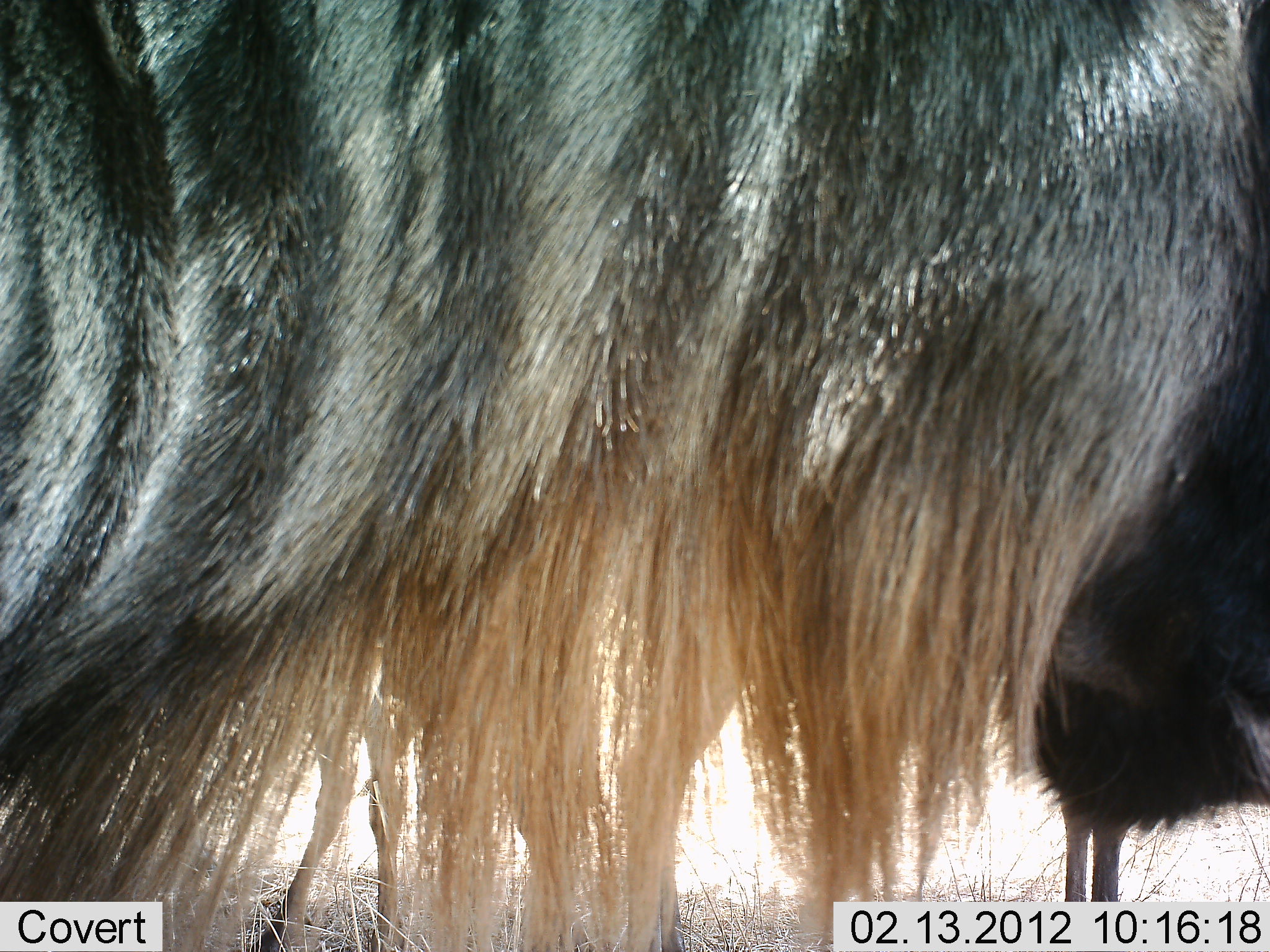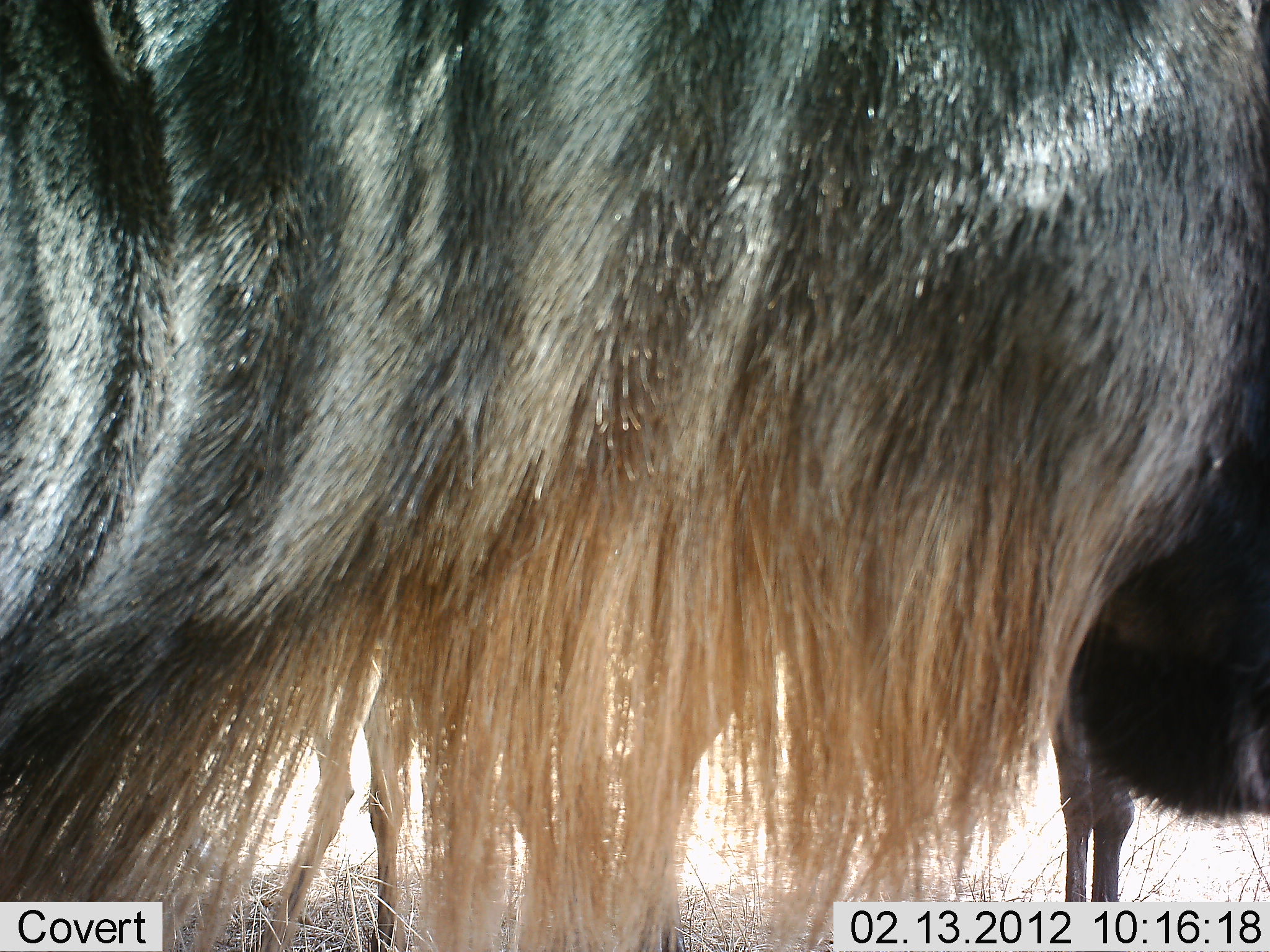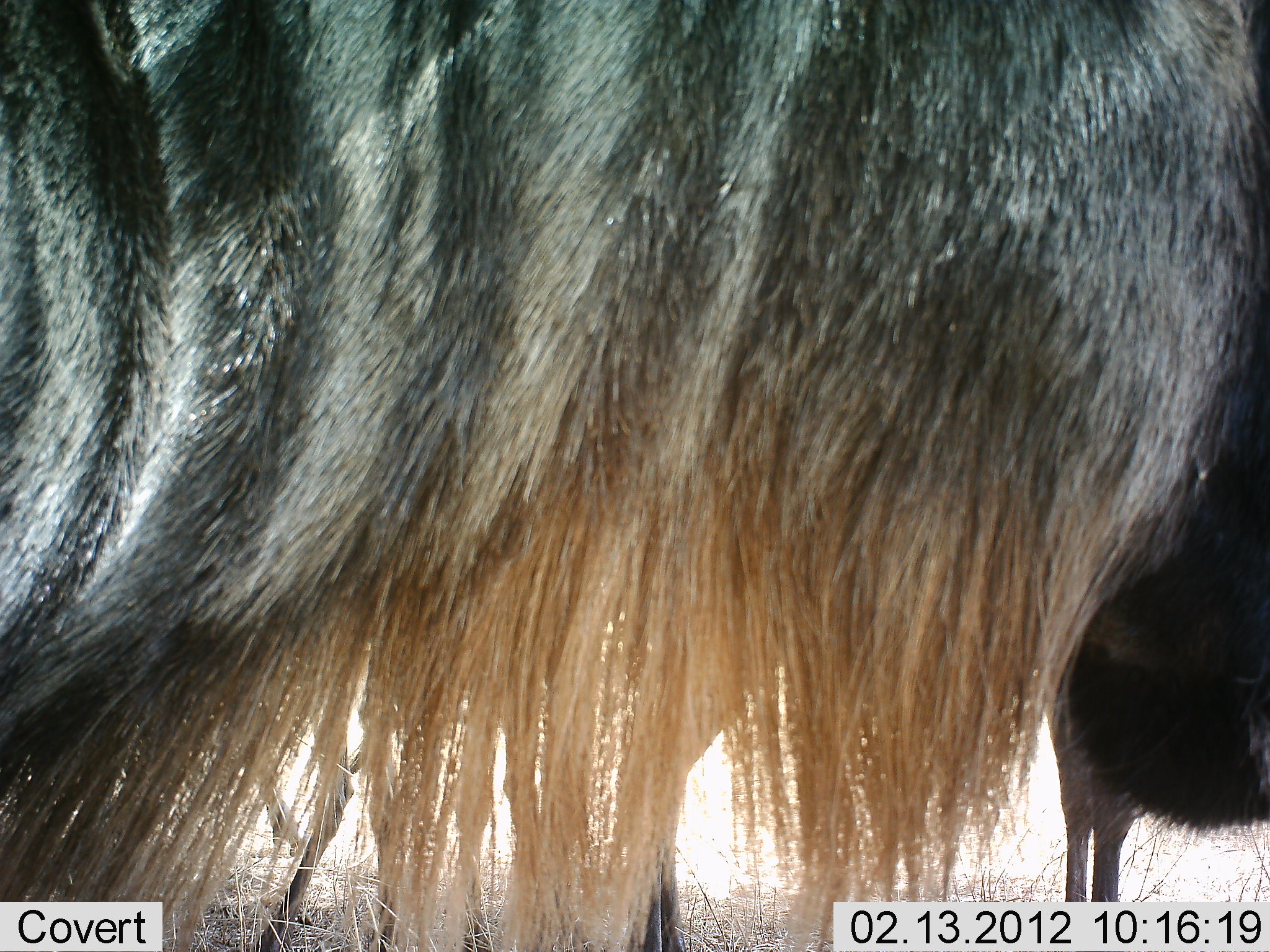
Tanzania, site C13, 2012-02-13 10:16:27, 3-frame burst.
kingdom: Animalia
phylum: Chordata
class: Mammalia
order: Artiodactyla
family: Bovidae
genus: Connochaetes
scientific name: Connochaetes taurinus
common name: blue wildebeest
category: wildebeest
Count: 2.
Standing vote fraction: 100%.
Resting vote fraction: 0%.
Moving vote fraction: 0%.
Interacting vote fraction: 0%.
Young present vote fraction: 0%.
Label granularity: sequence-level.